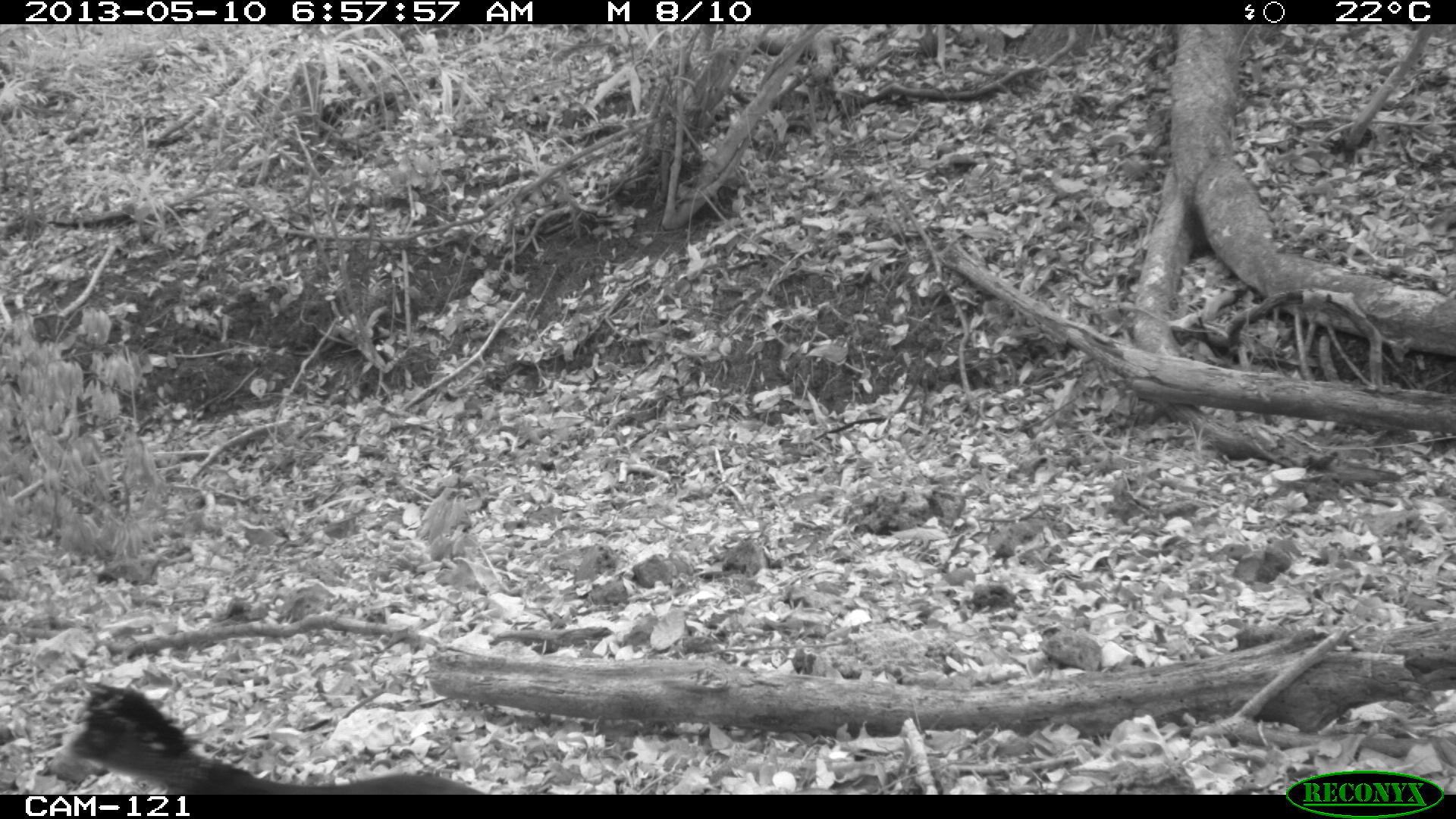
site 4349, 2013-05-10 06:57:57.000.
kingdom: Animalia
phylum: Chordata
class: Aves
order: Galliformes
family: Cracidae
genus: Crax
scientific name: Crax rubra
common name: great curassow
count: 1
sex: female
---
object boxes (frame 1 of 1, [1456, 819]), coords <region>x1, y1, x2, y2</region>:
crax rubra: <region>36, 677, 482, 794</region>